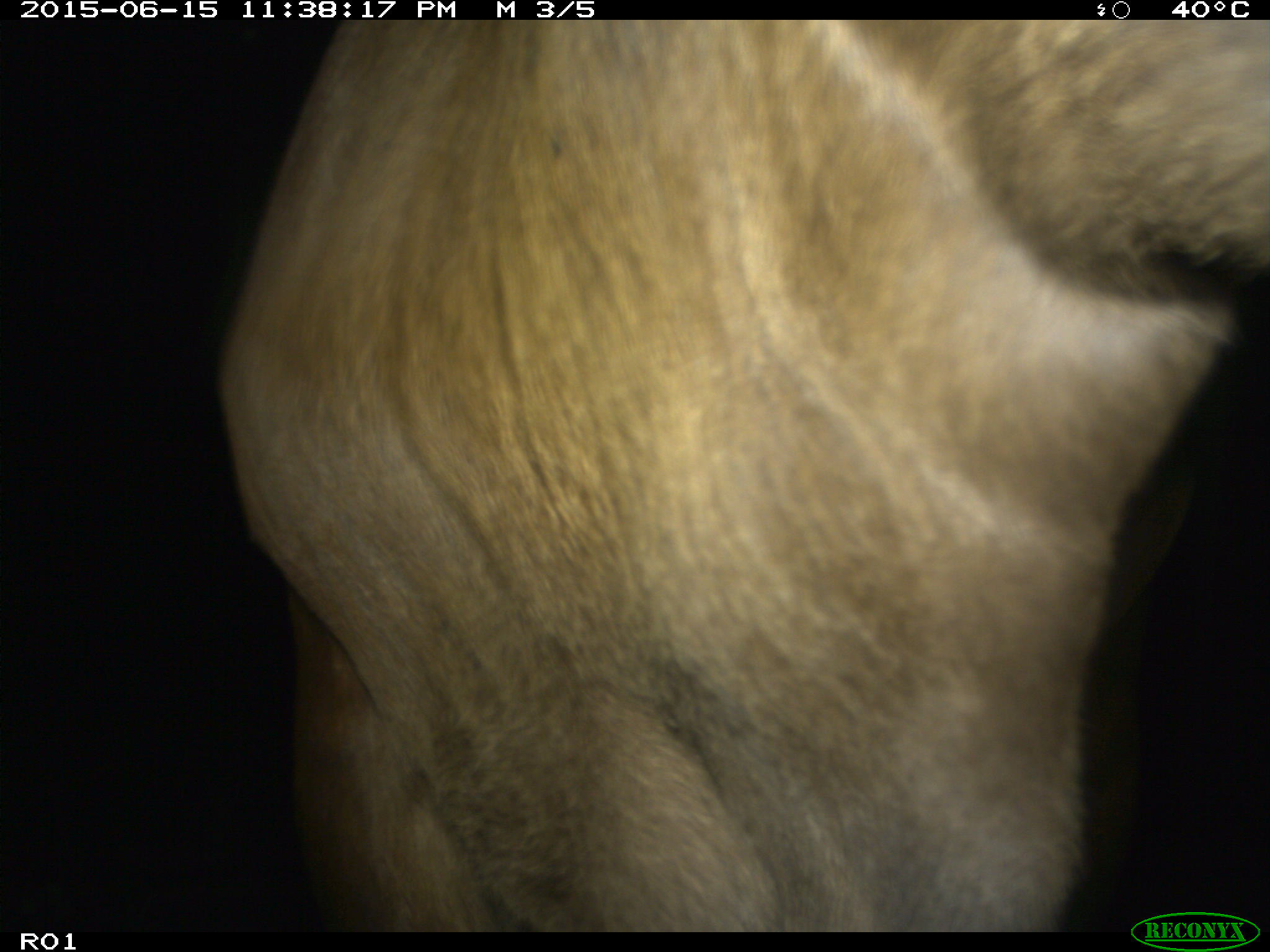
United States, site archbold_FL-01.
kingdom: Animalia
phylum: Chordata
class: Mammalia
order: Artiodactyla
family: Bovidae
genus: Bos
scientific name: Bos taurus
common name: domestic cow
Bos taurus (domestic cow).